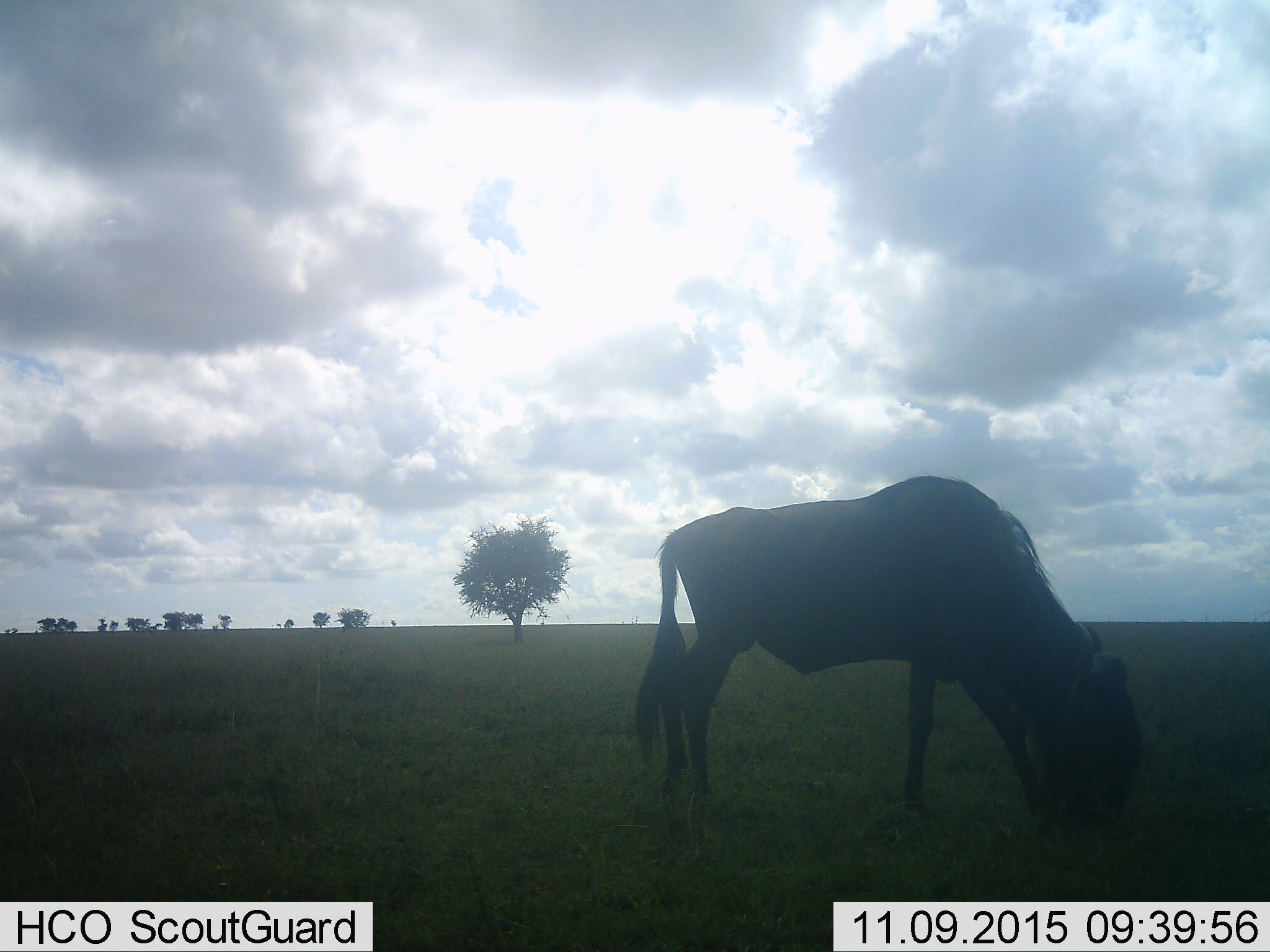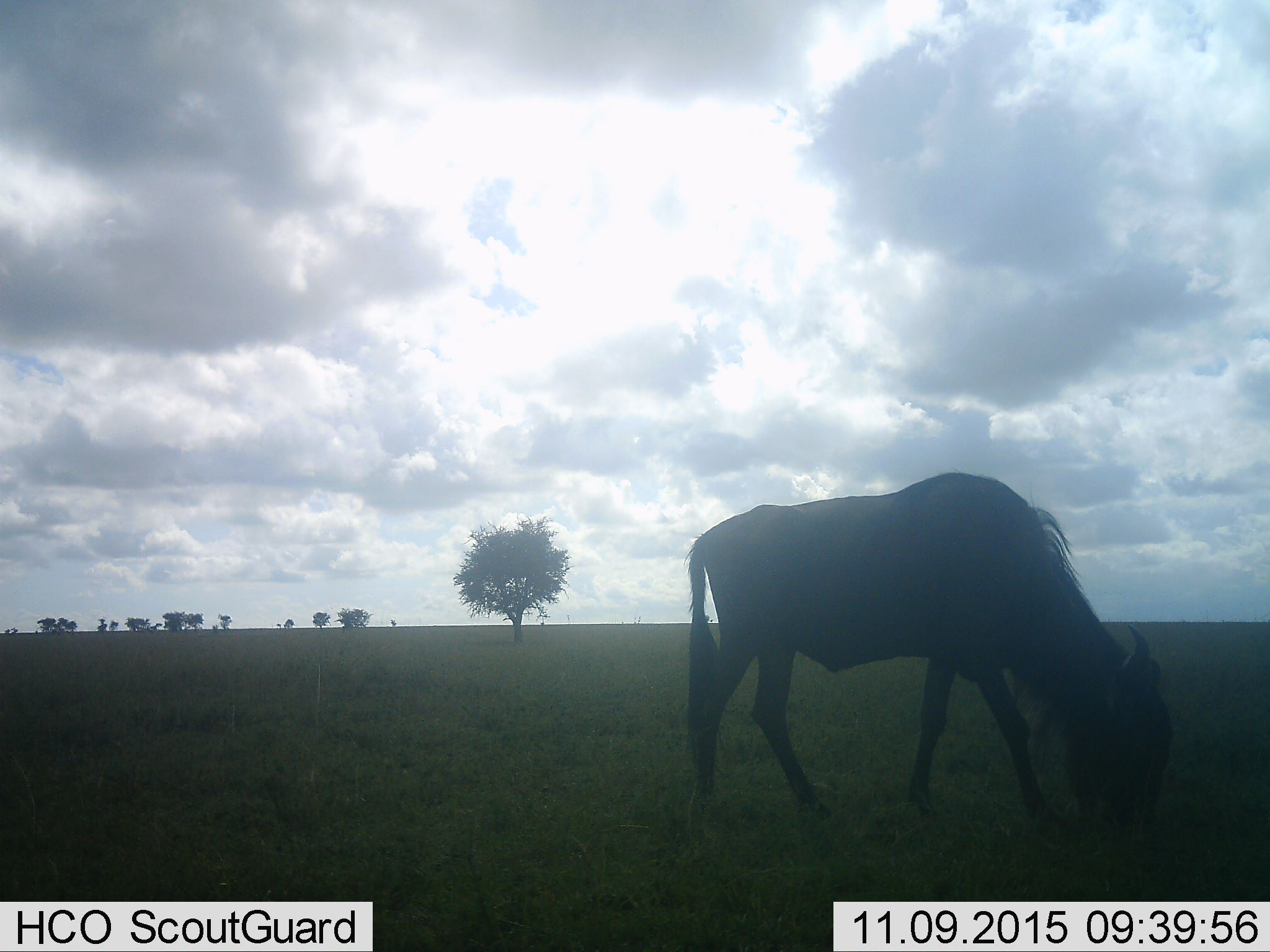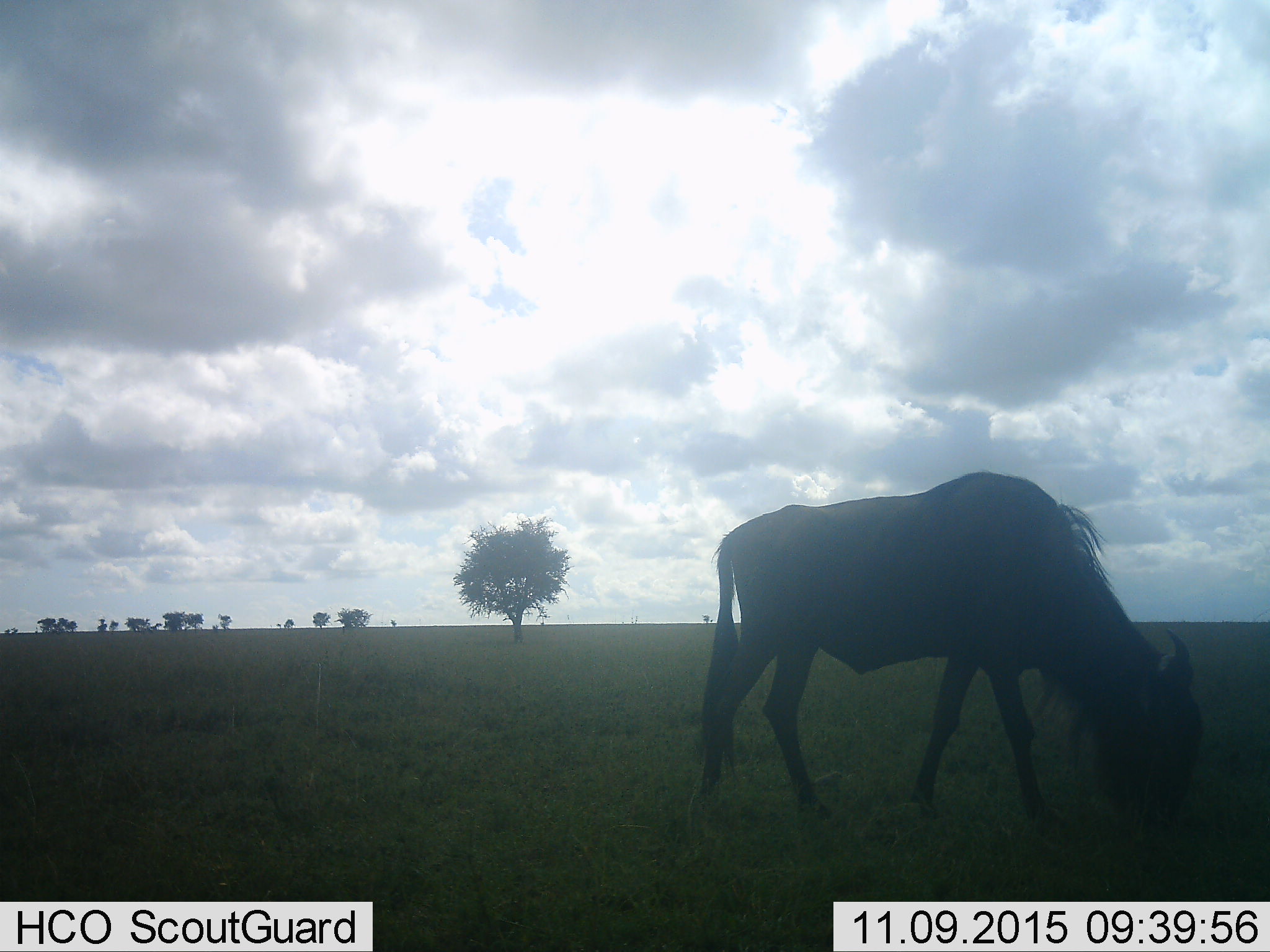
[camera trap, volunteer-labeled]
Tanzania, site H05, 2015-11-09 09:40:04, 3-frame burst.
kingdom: Animalia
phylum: Chordata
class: Mammalia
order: Artiodactyla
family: Bovidae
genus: Connochaetes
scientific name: Connochaetes taurinus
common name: blue wildebeest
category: wildebeest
Wildebeest (blue wildebeest) (Connochaetes taurinus), count 1. Behavior (volunteer vote fractions): standing 44%, resting 0%, moving 11%, interacting 0%. Young present (vote fraction): 0%. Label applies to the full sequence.